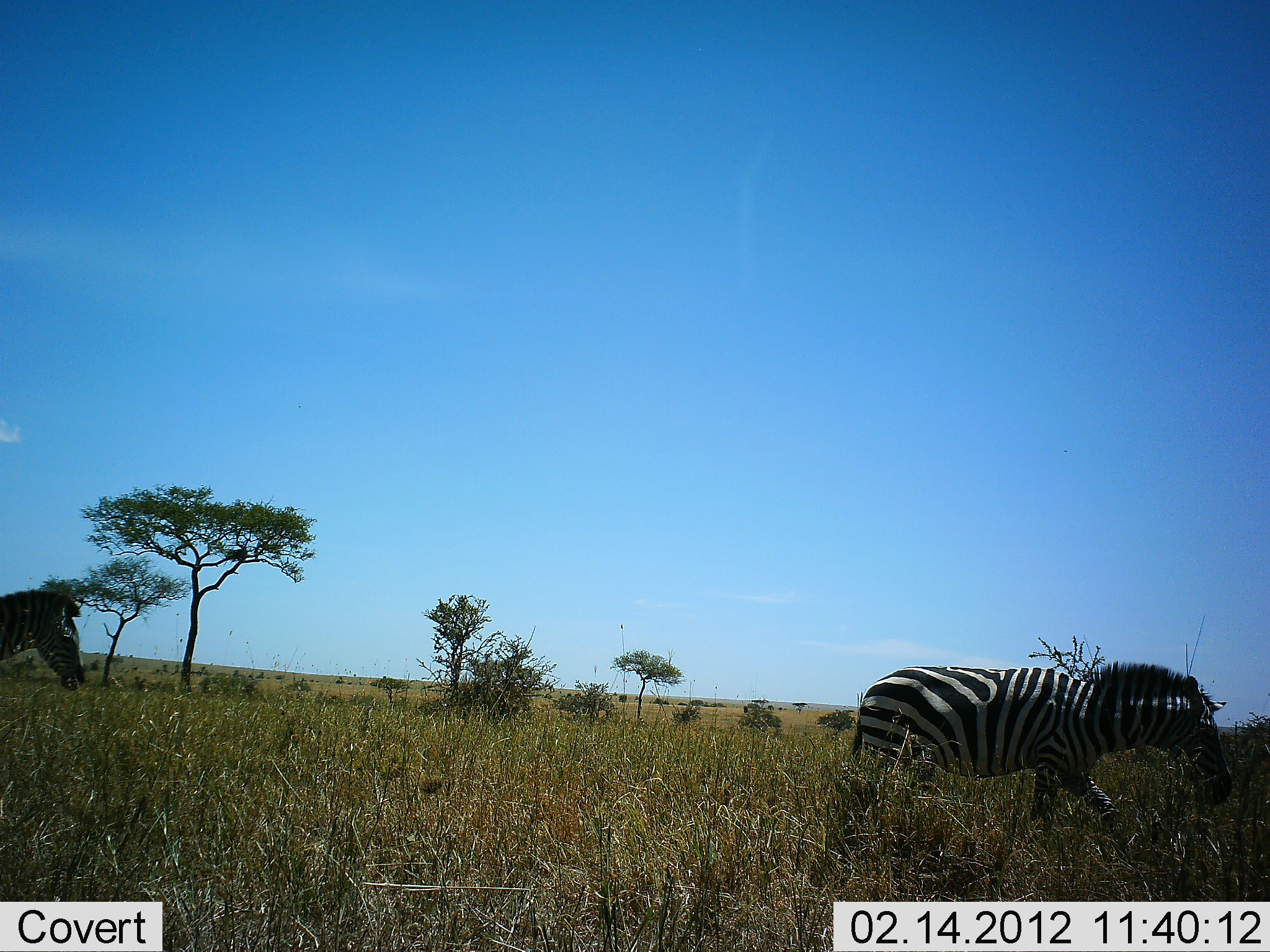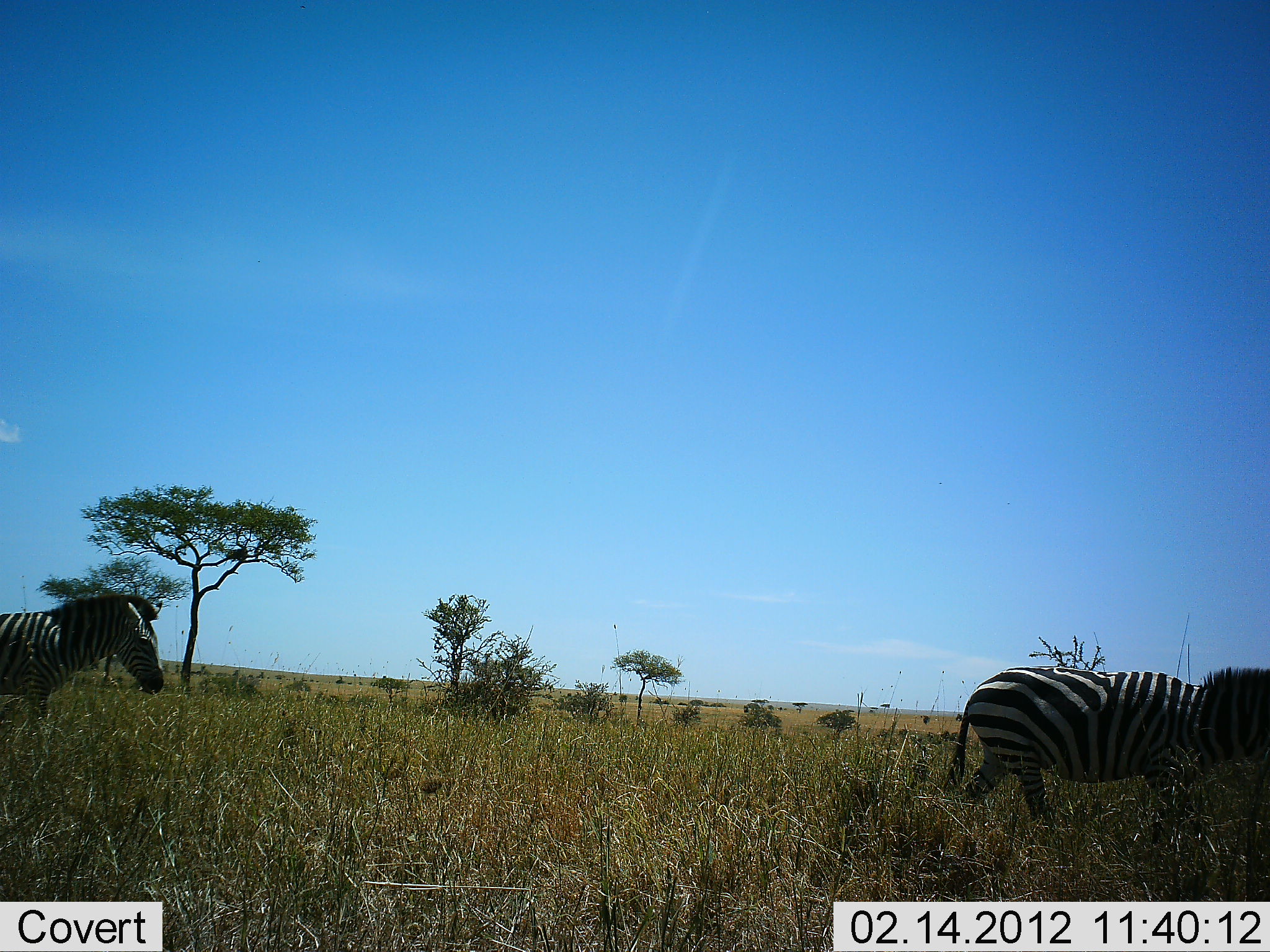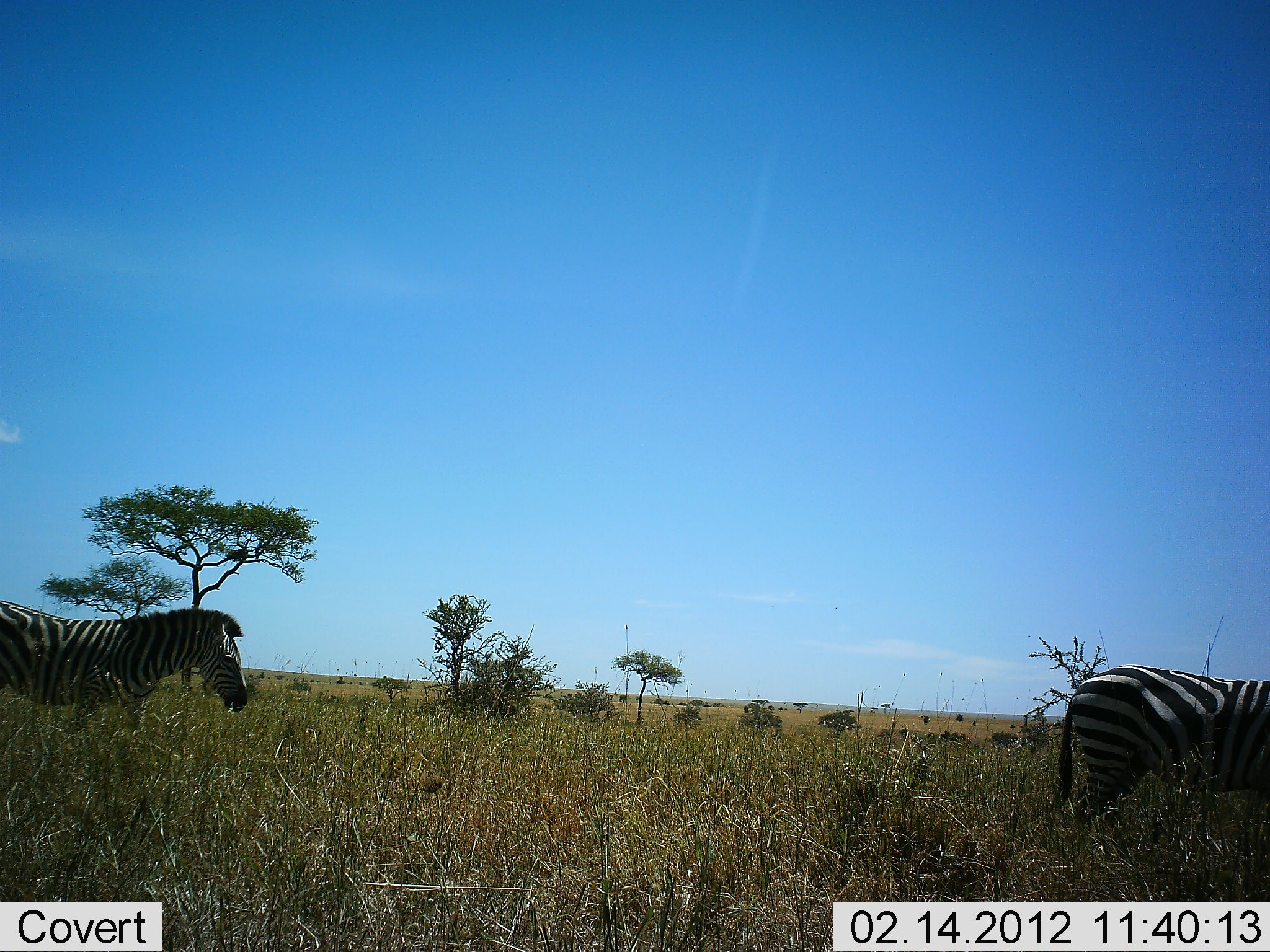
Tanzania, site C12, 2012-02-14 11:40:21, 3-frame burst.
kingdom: Animalia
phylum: Chordata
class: Mammalia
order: Perissodactyla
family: Equidae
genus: Equus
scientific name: Equus quagga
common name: plains zebra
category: zebra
Zebra (plains zebra) (Equus quagga), count 2. Behavior (volunteer vote fractions): standing 0%, resting 0%, moving 100%, interacting 0%. Young present (vote fraction): 0%. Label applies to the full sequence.